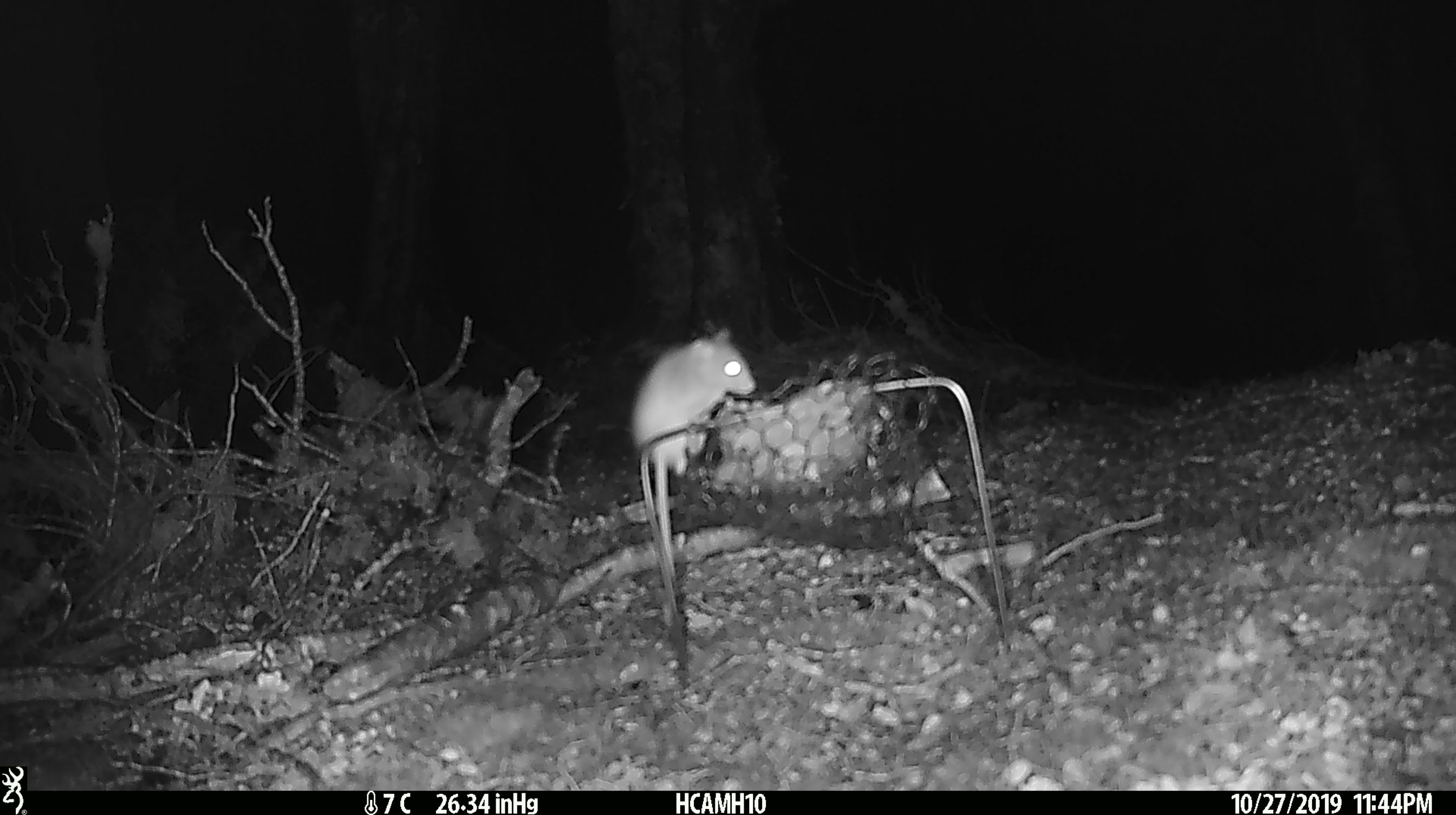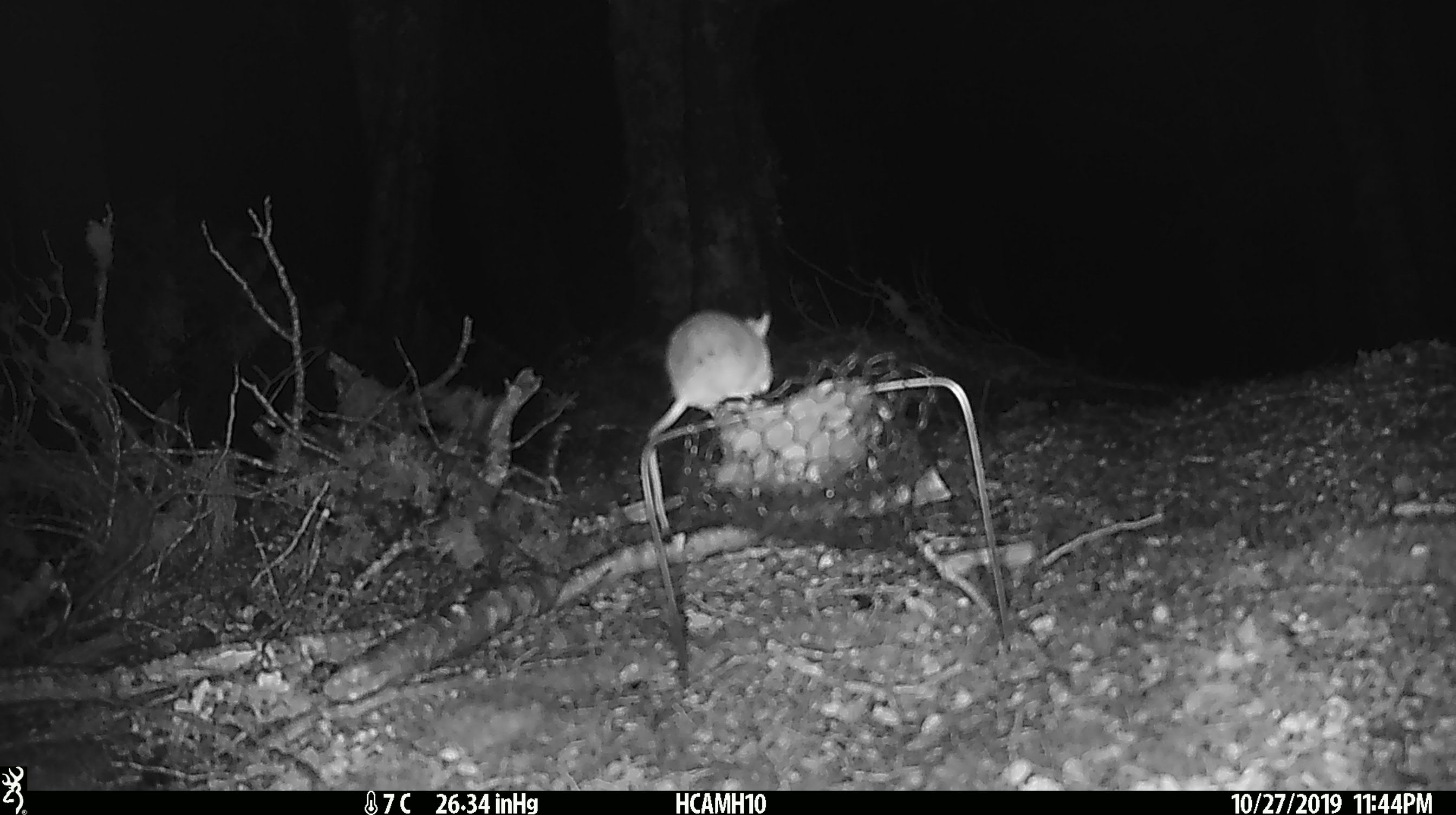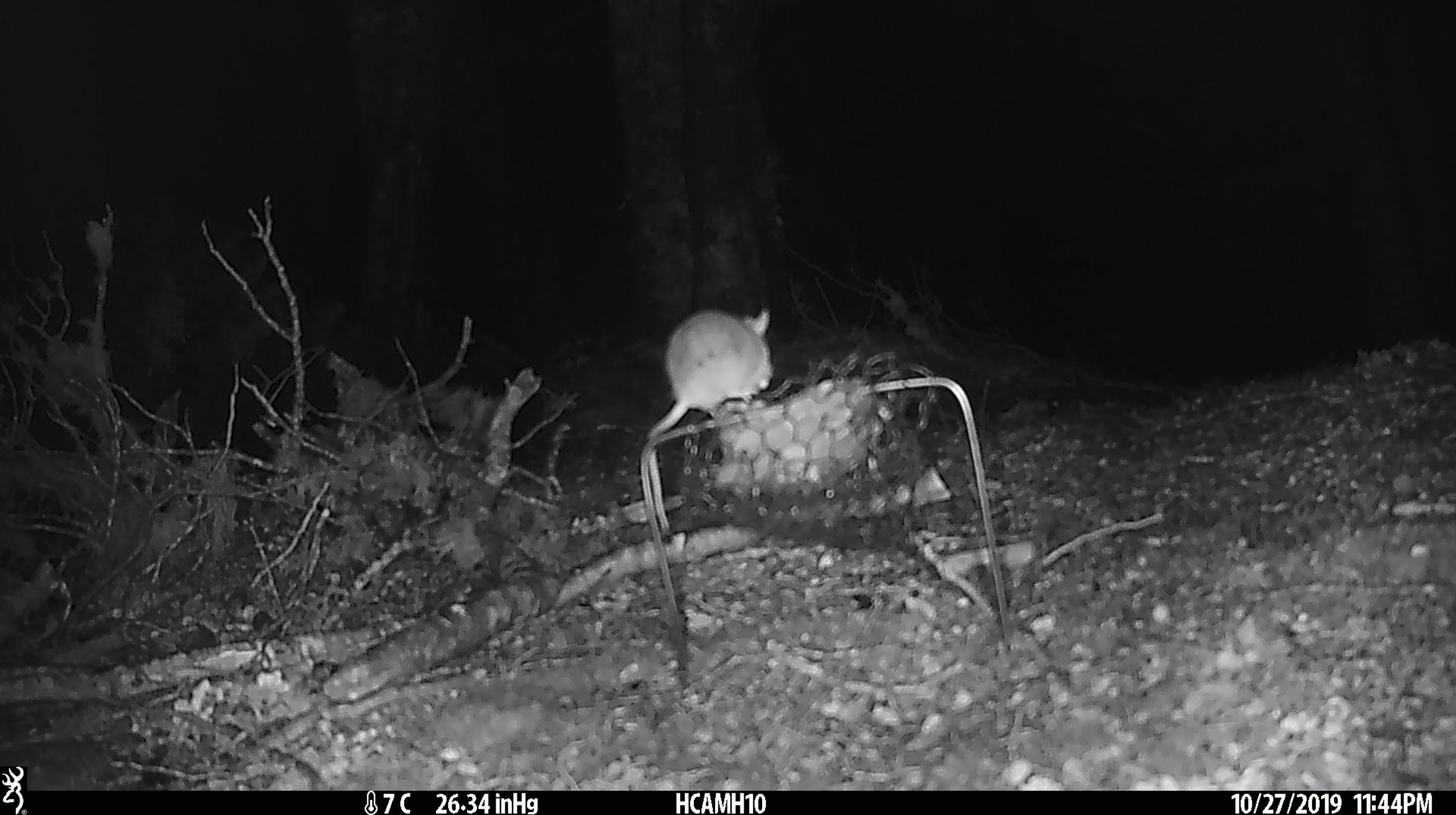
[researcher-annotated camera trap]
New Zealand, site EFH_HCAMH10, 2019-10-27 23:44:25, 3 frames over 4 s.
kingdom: Animalia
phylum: Chordata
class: Mammalia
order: Rodentia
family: Muridae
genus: Mus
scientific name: Mus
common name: mouse